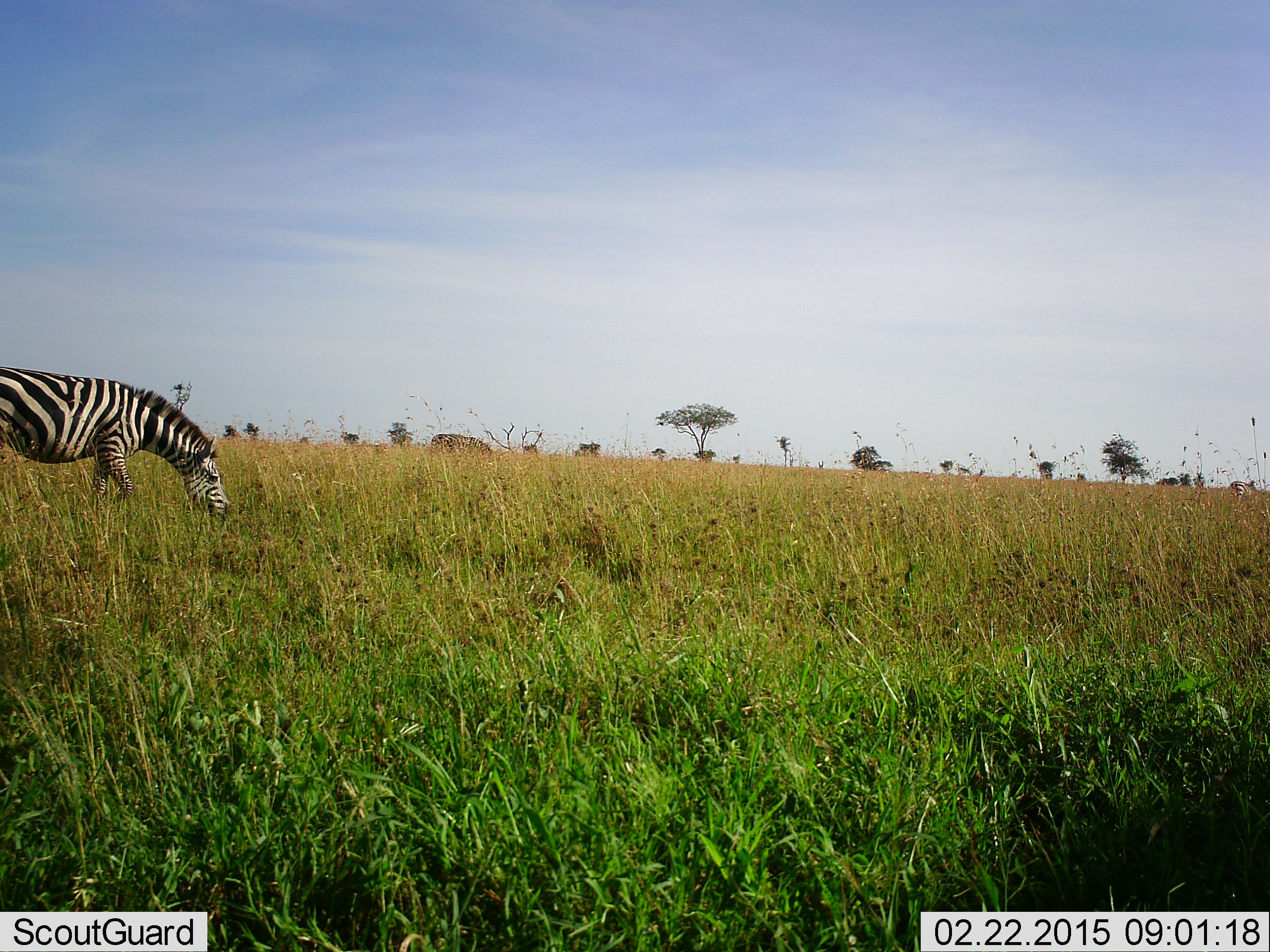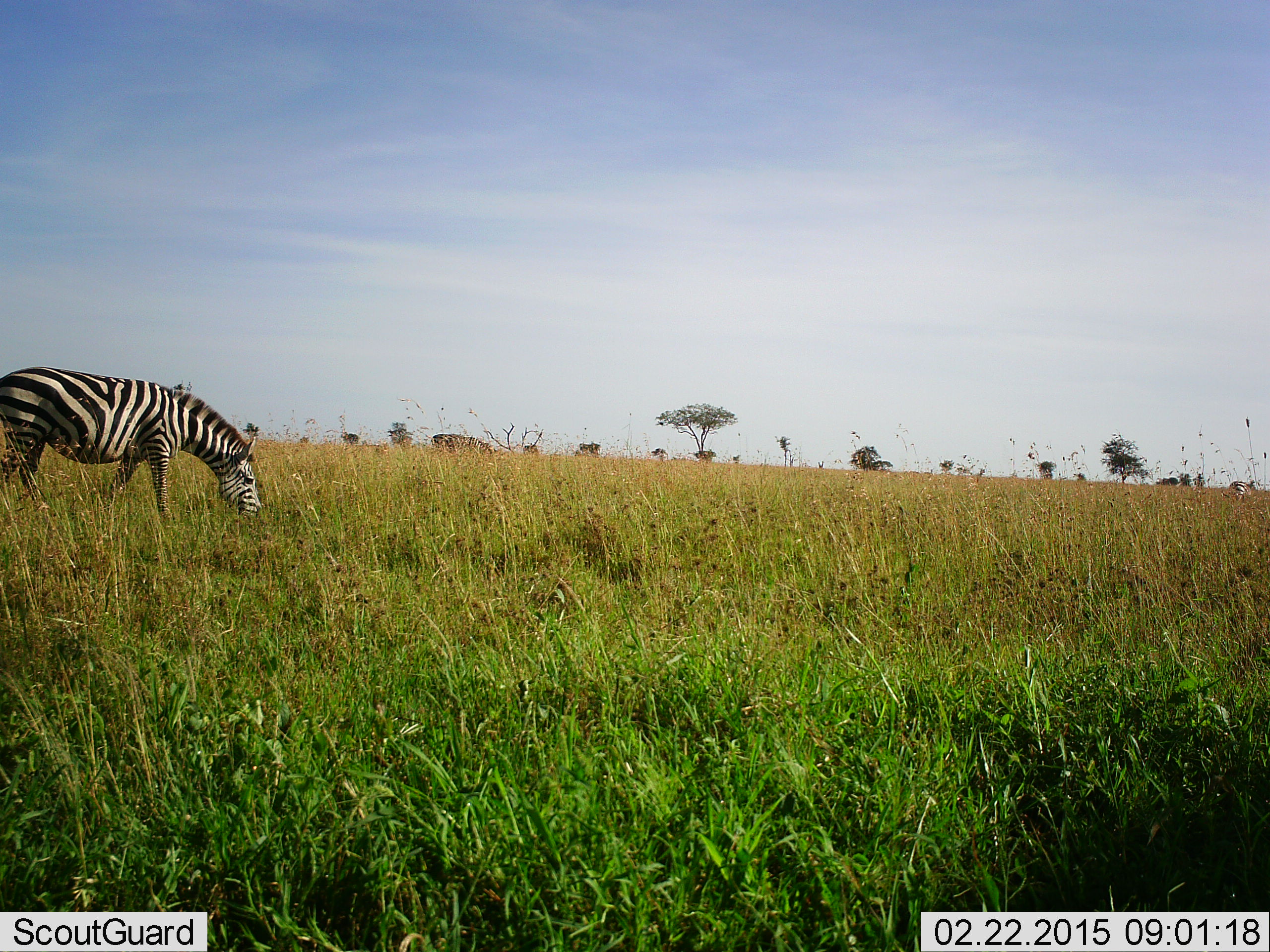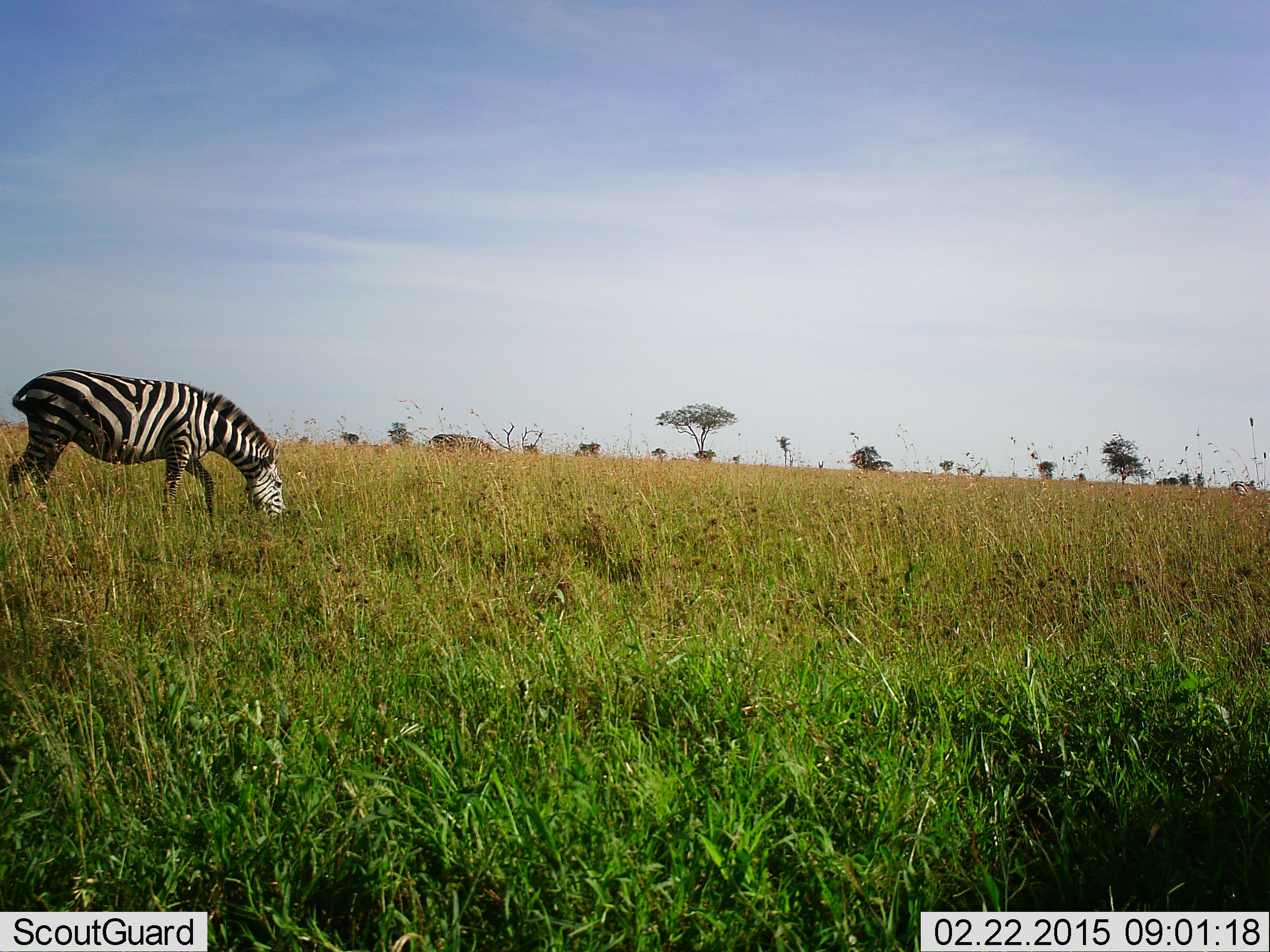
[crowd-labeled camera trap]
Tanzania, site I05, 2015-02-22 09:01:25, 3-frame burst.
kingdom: Animalia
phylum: Chordata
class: Mammalia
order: Perissodactyla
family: Equidae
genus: Equus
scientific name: Equus quagga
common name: plains zebra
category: zebra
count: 1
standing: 0%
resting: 0%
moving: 27%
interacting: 0%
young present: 0%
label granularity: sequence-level